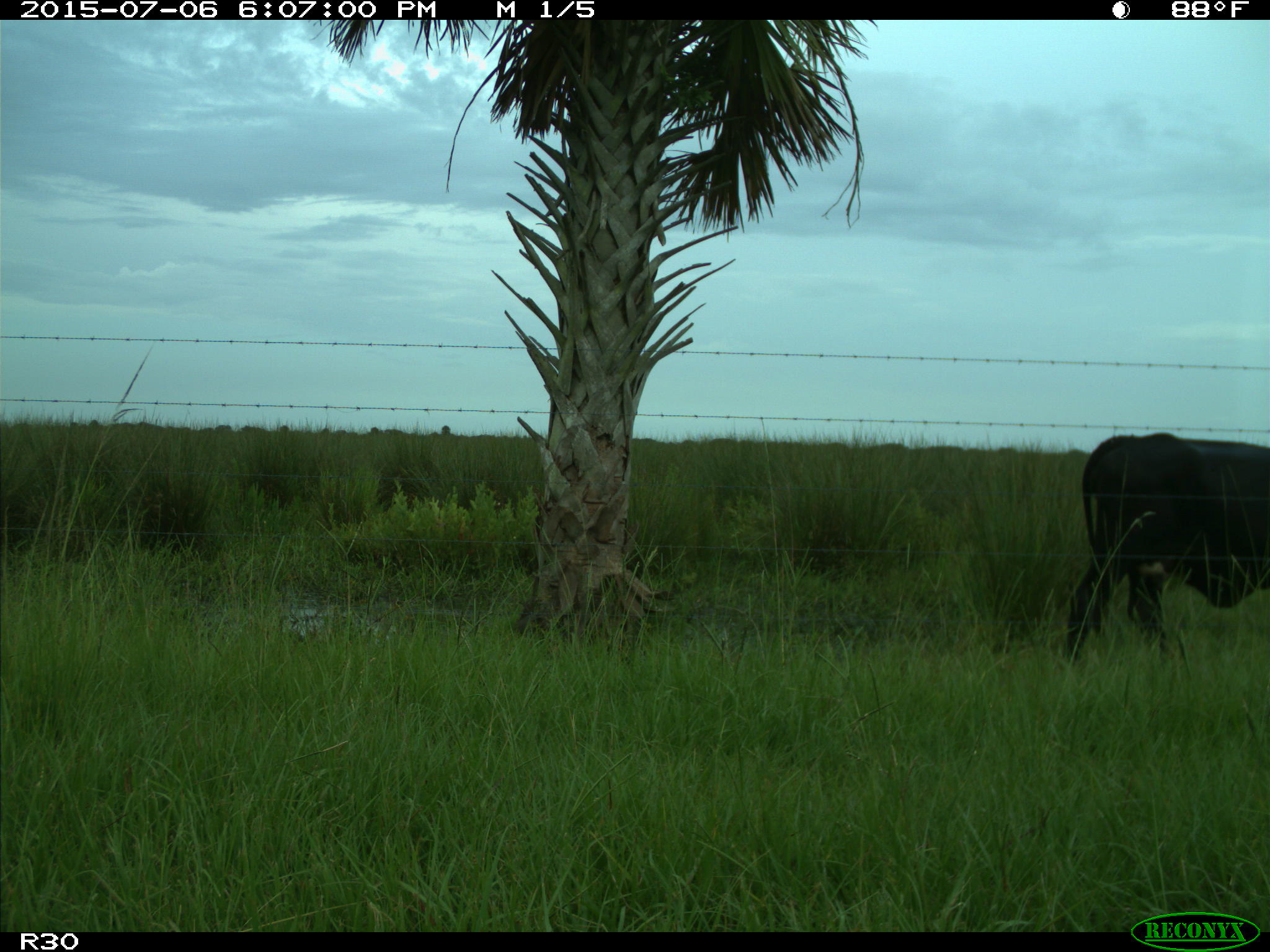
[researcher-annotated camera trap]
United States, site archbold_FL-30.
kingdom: Animalia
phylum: Chordata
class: Mammalia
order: Artiodactyla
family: Bovidae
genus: Bos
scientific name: Bos taurus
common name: domestic cow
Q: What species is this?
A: Bos taurus (domestic cow).